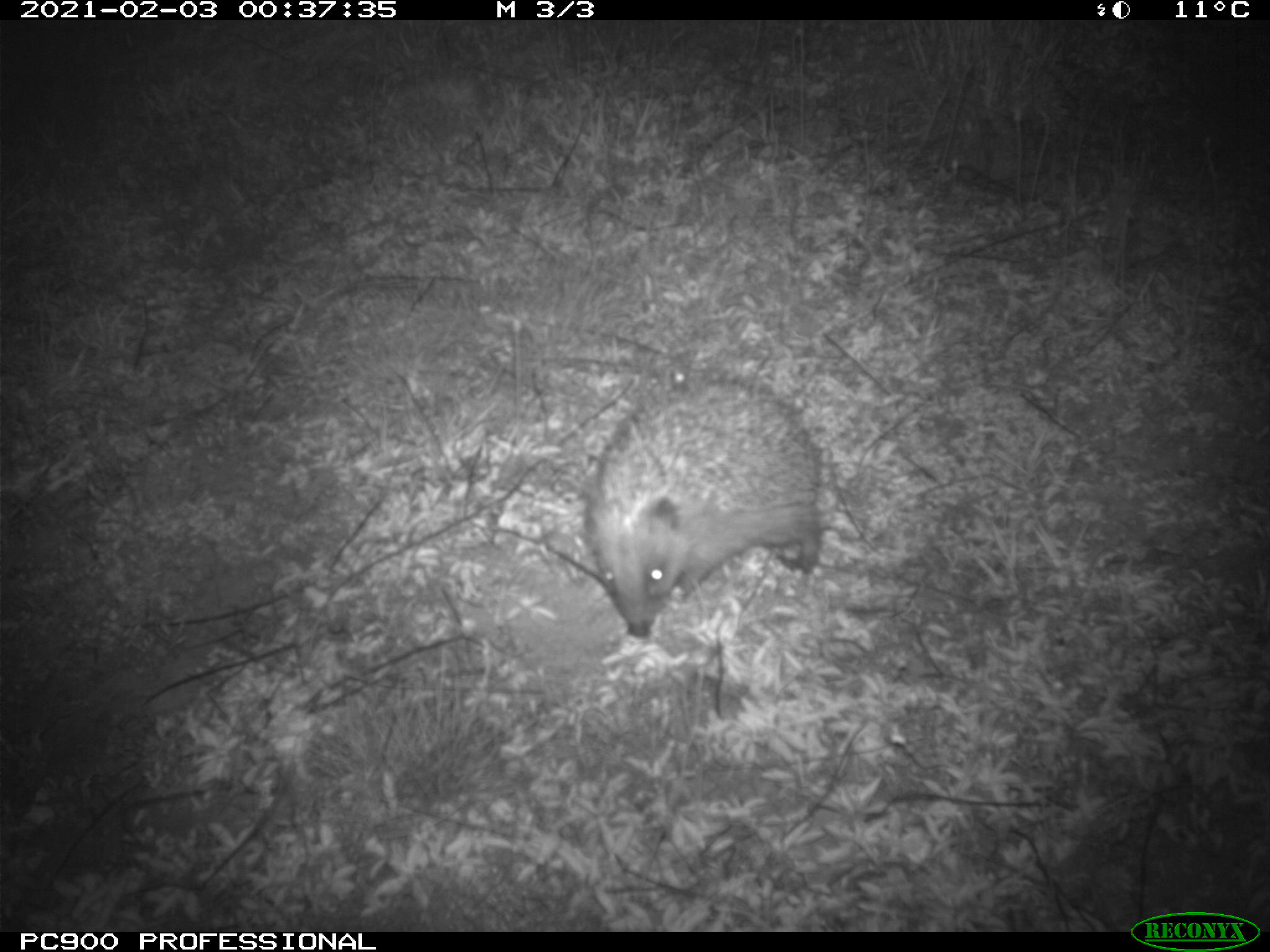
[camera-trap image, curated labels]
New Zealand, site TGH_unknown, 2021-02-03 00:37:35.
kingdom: Animalia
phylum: Chordata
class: Mammalia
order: Eulipotyphla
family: Erinaceidae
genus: Erinaceus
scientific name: Erinaceus europaeus europaeus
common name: european hedgehog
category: hedgehog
Hedgehog (european hedgehog) (Erinaceus europaeus europaeus).